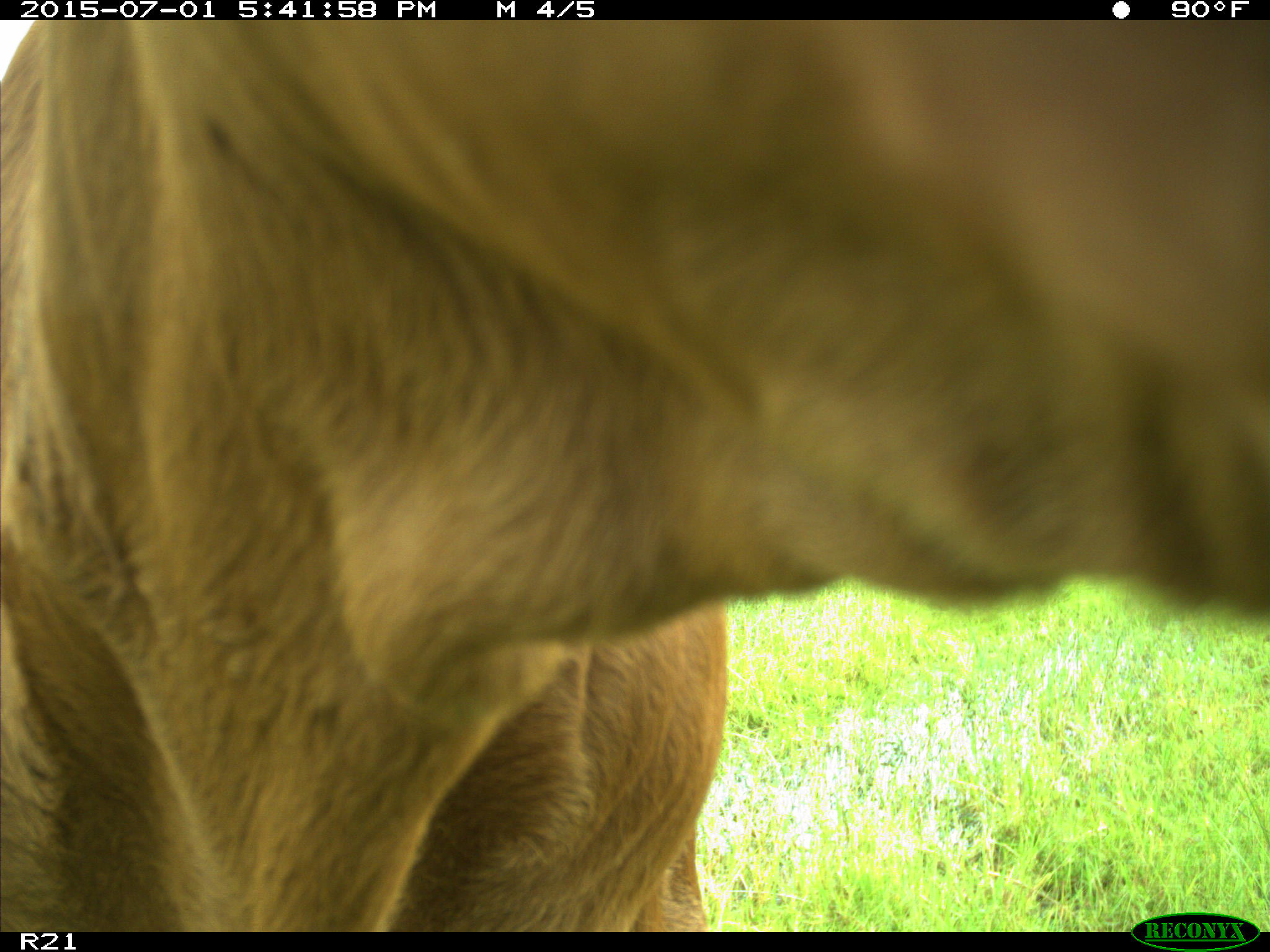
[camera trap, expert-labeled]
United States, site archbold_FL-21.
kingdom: Animalia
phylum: Chordata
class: Mammalia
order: Artiodactyla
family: Bovidae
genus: Bos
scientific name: Bos taurus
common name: domestic cow